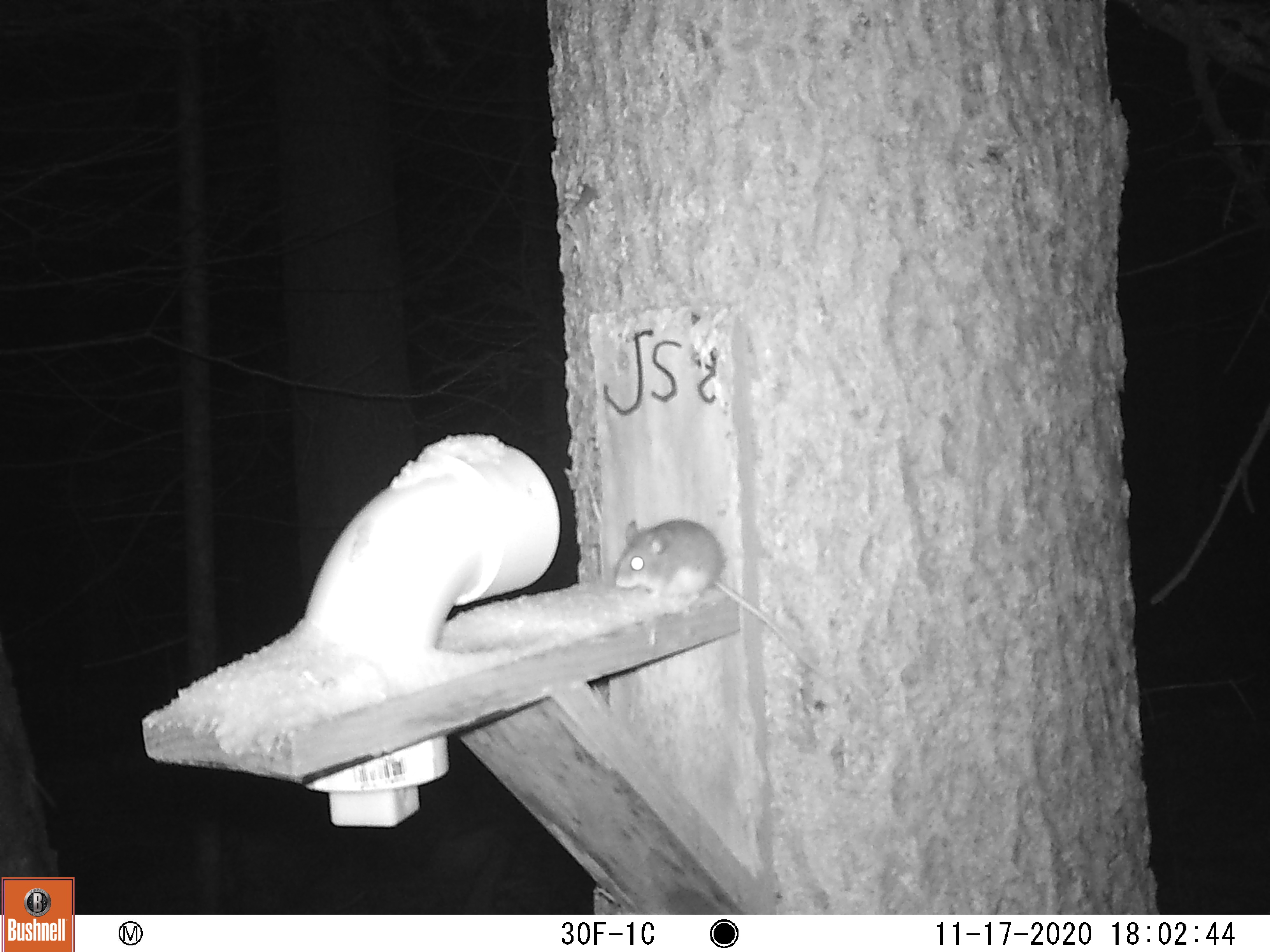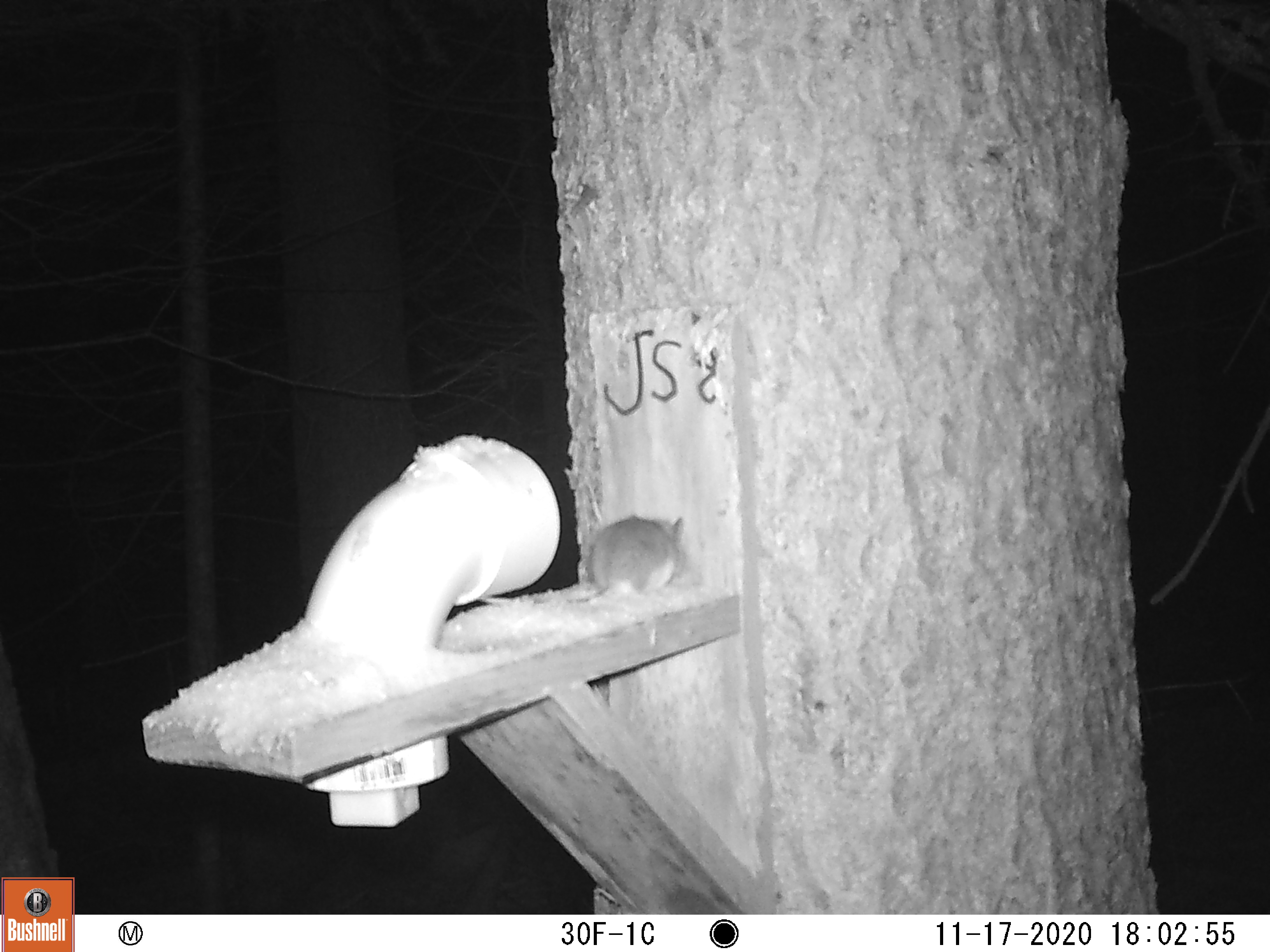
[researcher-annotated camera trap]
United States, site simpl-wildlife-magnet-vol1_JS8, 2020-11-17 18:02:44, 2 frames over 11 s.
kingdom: Animalia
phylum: Chordata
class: Mammalia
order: Rodentia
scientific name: Rodentia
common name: mouse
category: mouse sp.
Mouse sp. (mouse) (Rodentia).